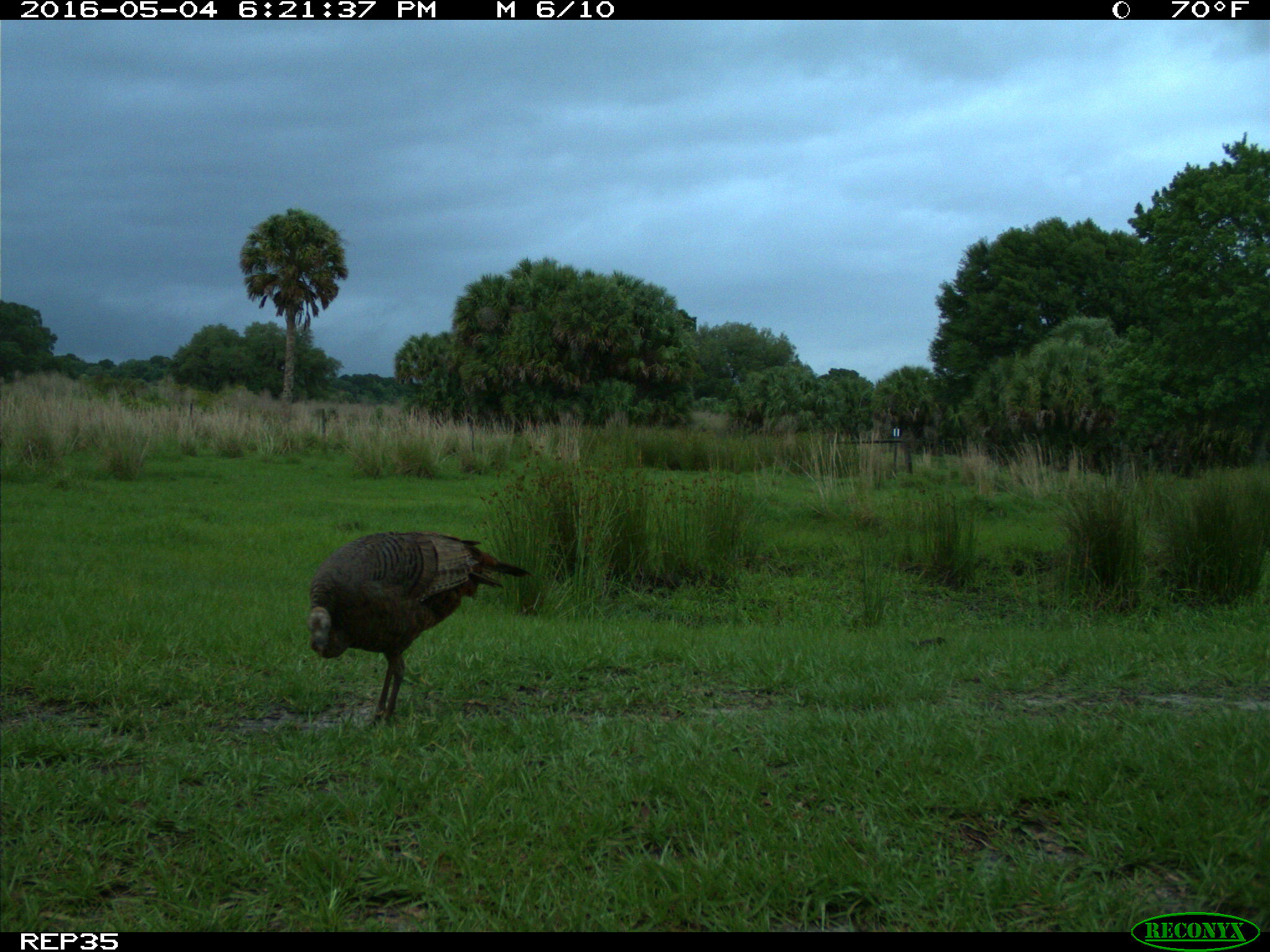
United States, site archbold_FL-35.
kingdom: Animalia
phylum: Chordata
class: Aves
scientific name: Aves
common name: birds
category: unidentified bird